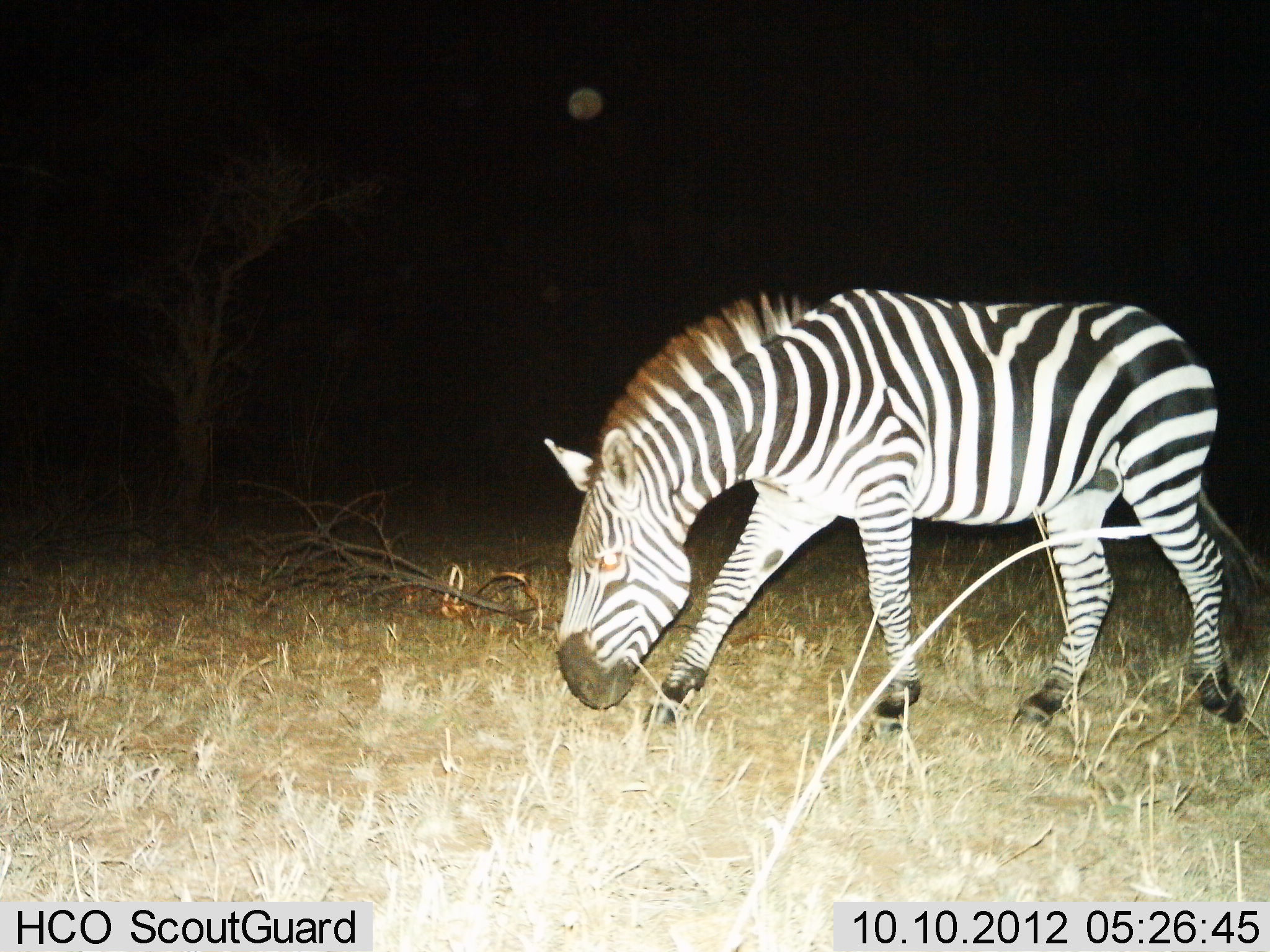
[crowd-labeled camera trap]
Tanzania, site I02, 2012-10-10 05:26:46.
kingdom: Animalia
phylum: Chordata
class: Mammalia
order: Perissodactyla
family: Equidae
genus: Equus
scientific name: Equus quagga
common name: plains zebra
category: zebra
Zebra (plains zebra) (Equus quagga), count 1. Behavior (volunteer vote fractions): standing 20%, resting 0%, moving 40%, interacting 0%. Young present (vote fraction): 0%. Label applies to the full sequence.